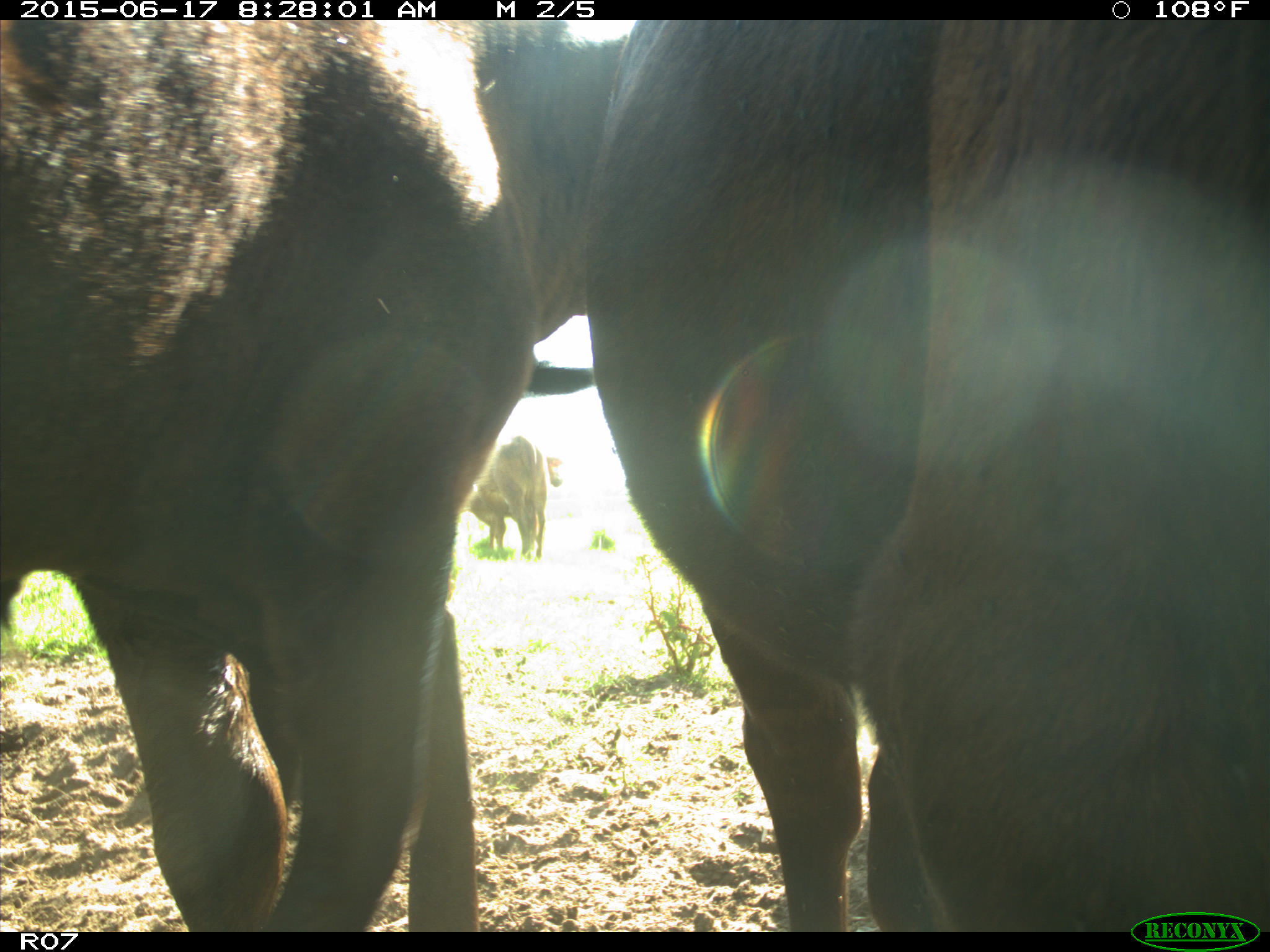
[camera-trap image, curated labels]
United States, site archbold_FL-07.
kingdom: Animalia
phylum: Chordata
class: Mammalia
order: Artiodactyla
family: Bovidae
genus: Bos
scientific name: Bos taurus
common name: domestic cow